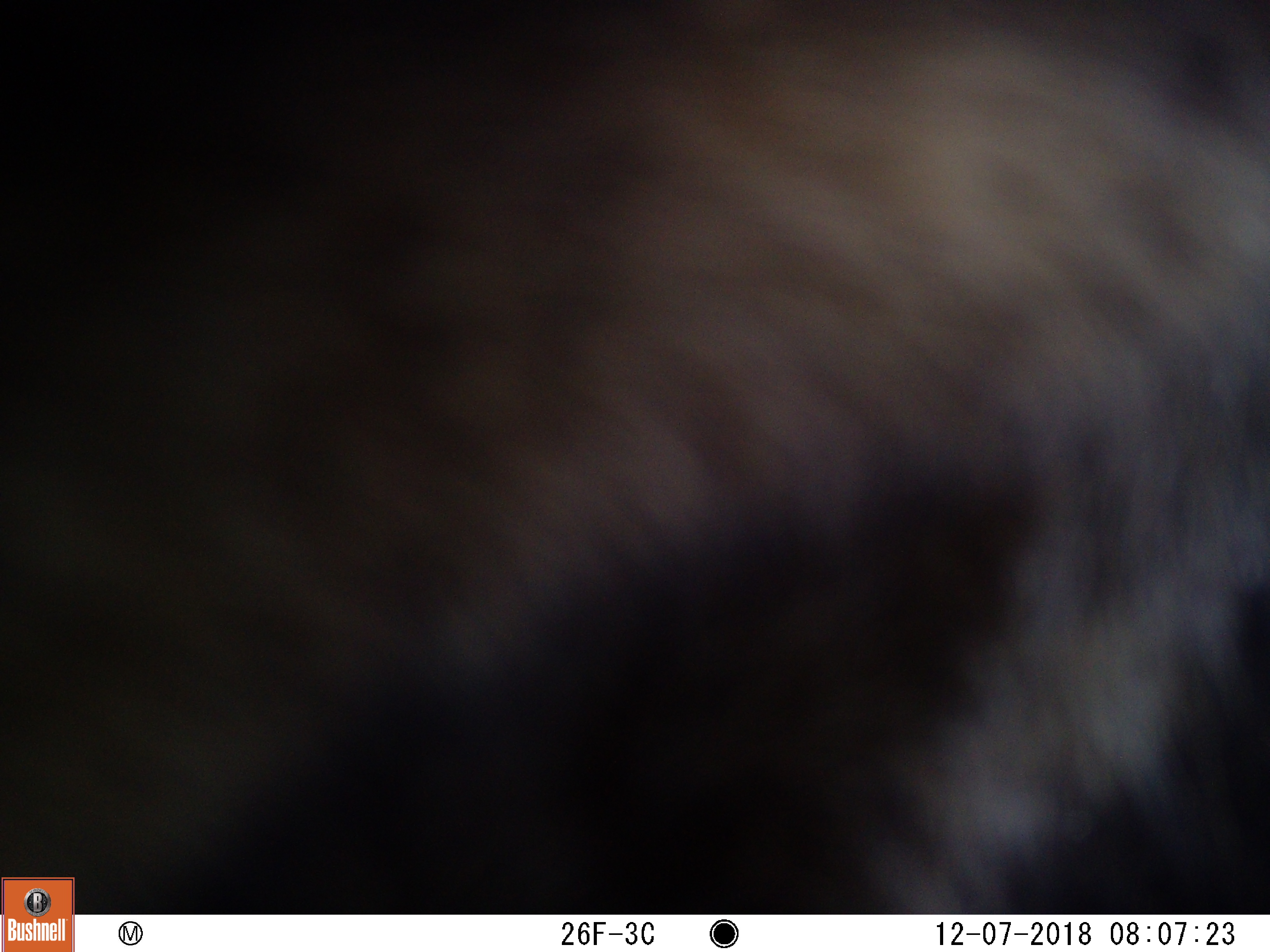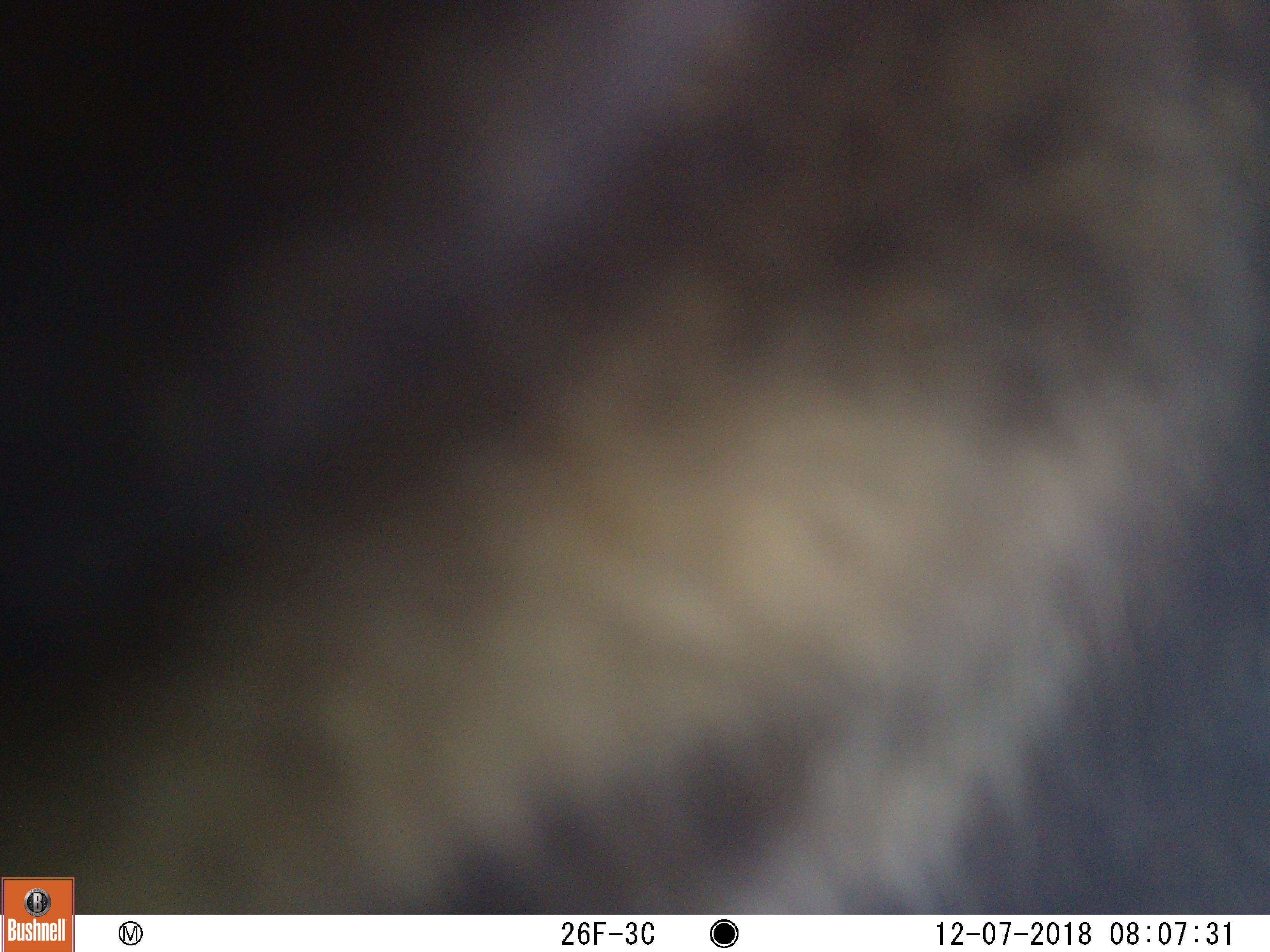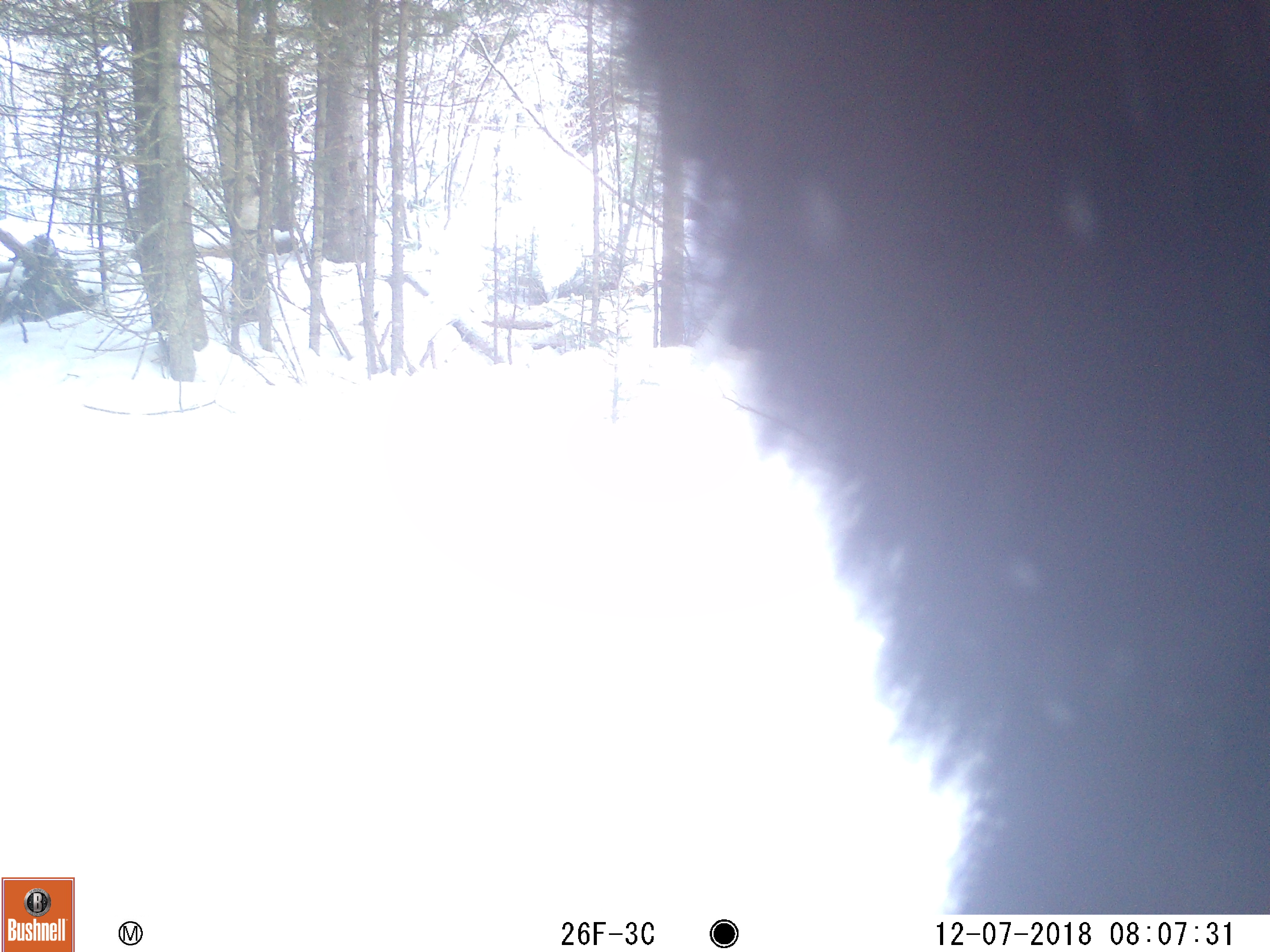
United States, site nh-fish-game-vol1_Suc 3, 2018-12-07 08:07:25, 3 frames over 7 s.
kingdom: Animalia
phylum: Chordata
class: Mammalia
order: Artiodactyla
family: Cervidae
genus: Alces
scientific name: Alces alces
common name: moose